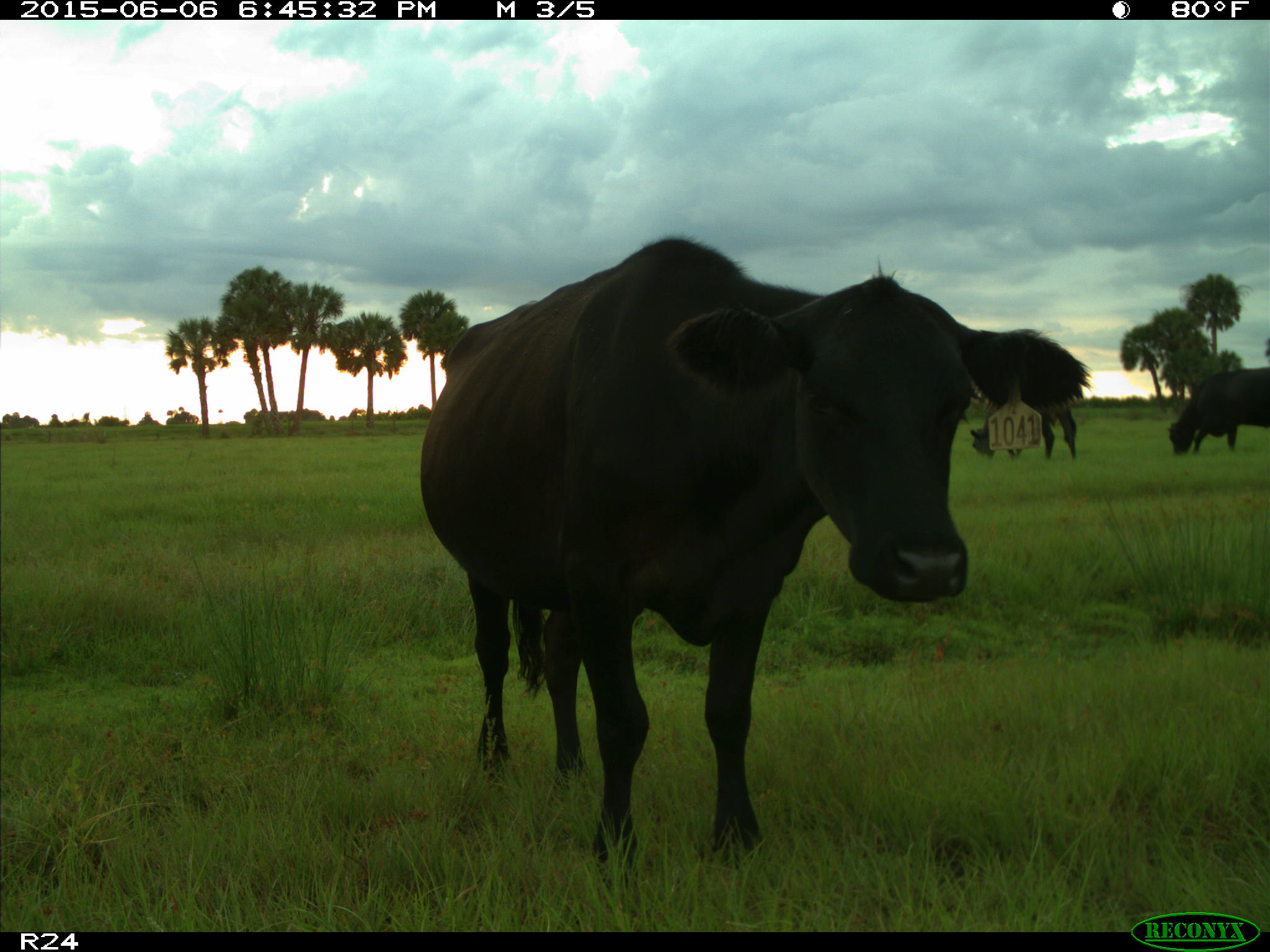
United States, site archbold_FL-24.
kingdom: Animalia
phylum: Chordata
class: Mammalia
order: Artiodactyla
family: Bovidae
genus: Bos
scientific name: Bos taurus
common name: domestic cow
Bos taurus (domestic cow).